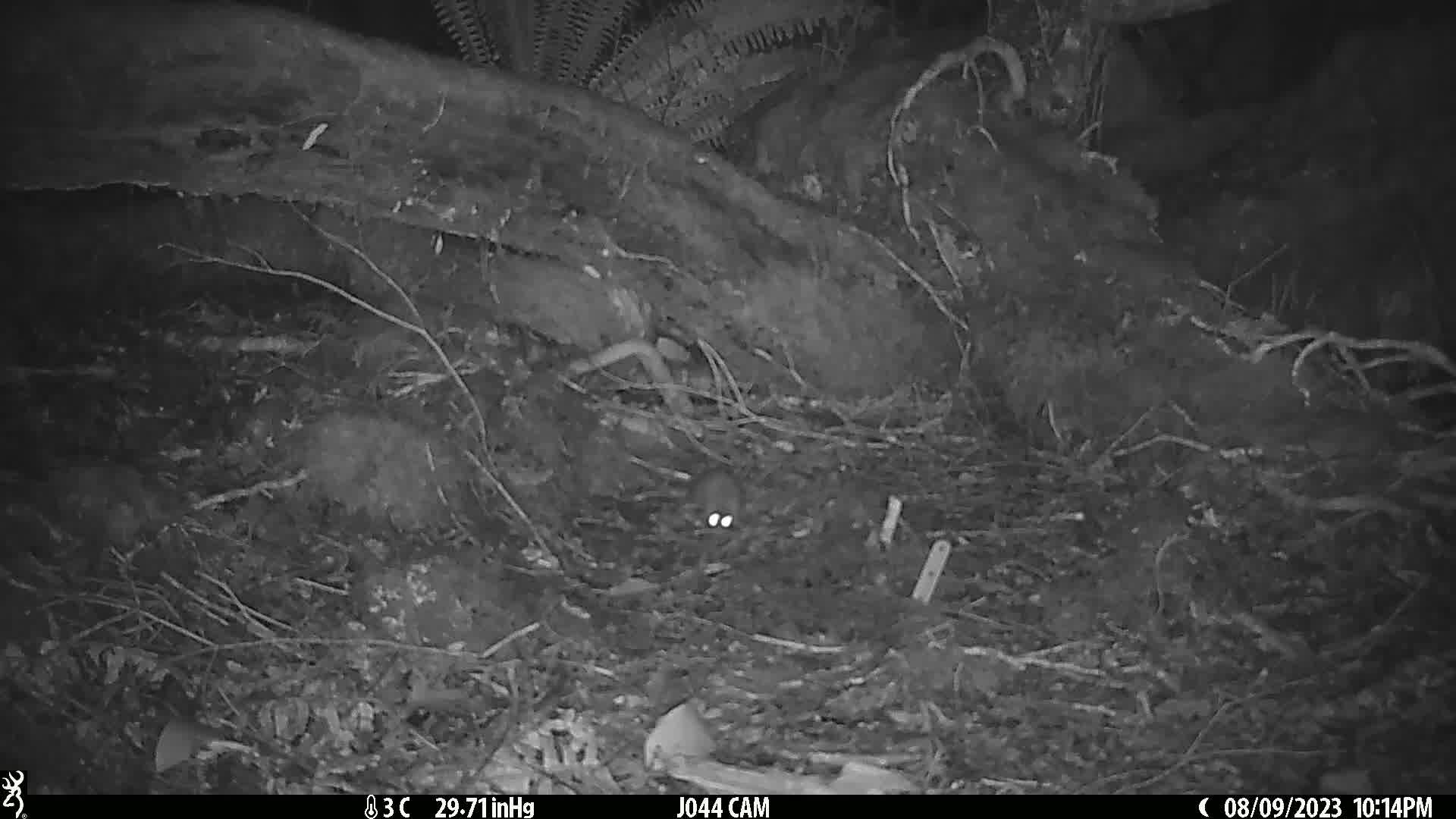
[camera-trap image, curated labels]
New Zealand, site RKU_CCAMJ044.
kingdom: Animalia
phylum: Chordata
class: Mammalia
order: Rodentia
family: Muridae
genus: Rattus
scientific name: Rattus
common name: rat